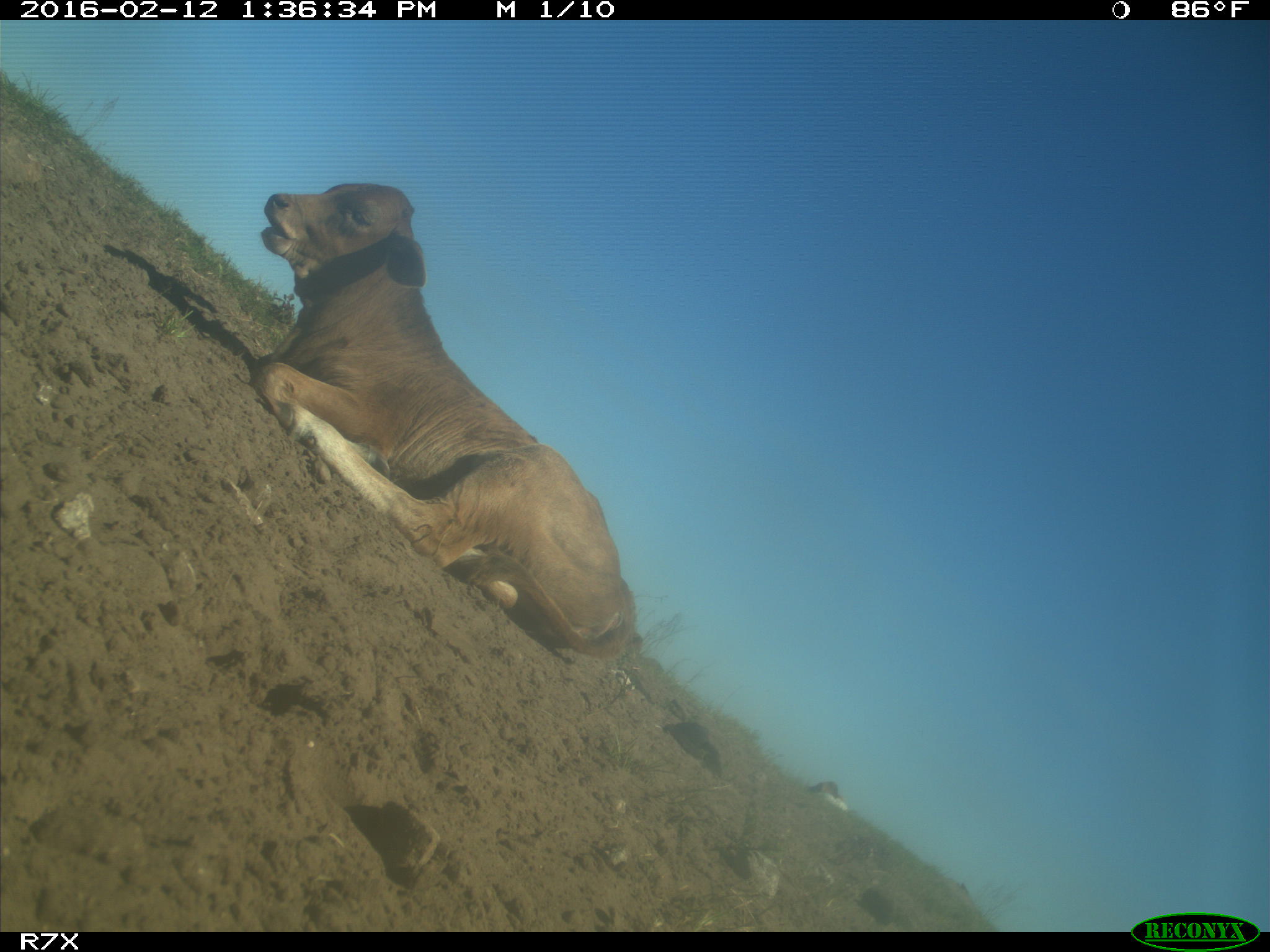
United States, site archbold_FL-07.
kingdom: Animalia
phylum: Chordata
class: Mammalia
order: Artiodactyla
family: Bovidae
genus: Bos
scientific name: Bos taurus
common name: domestic cow